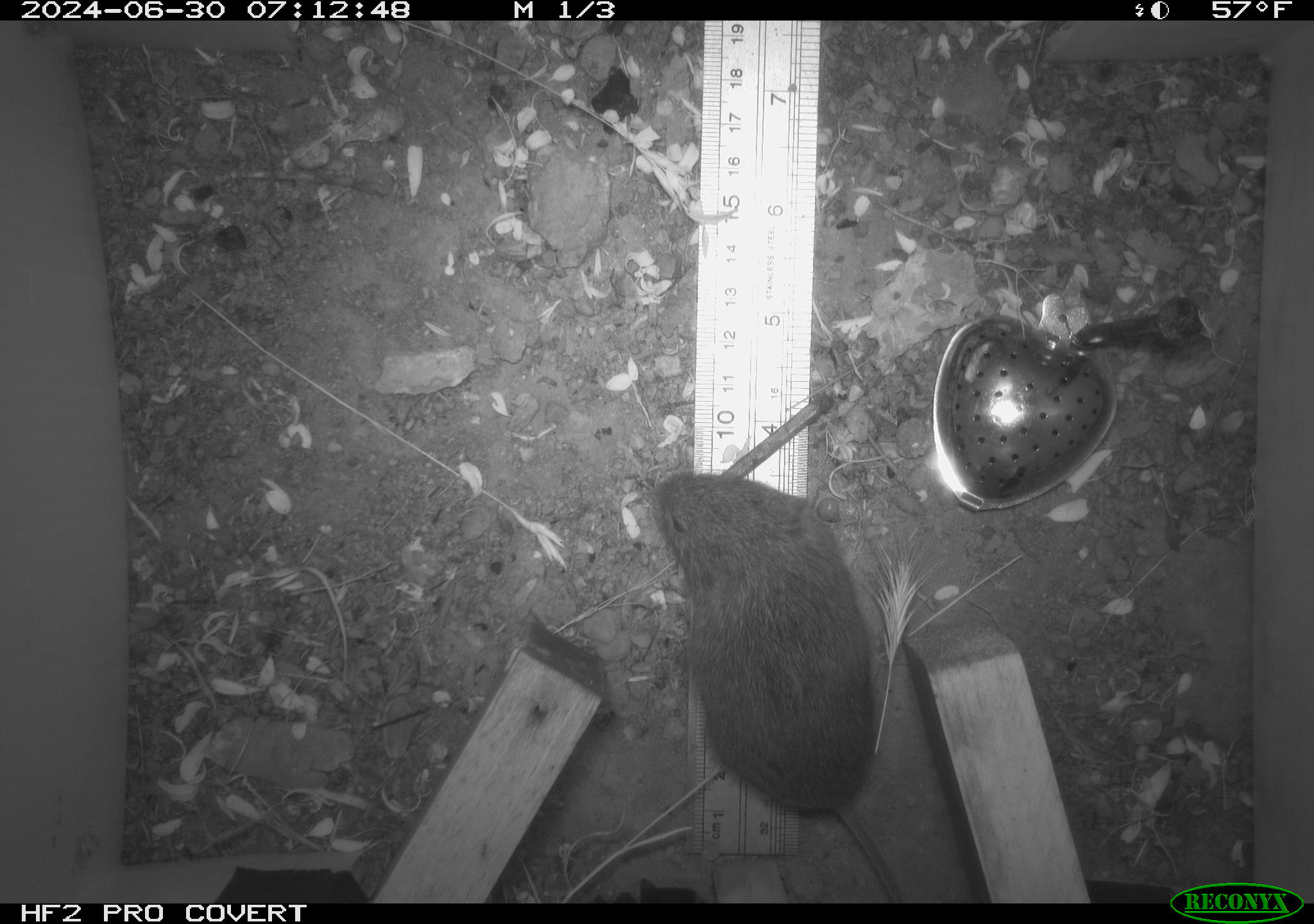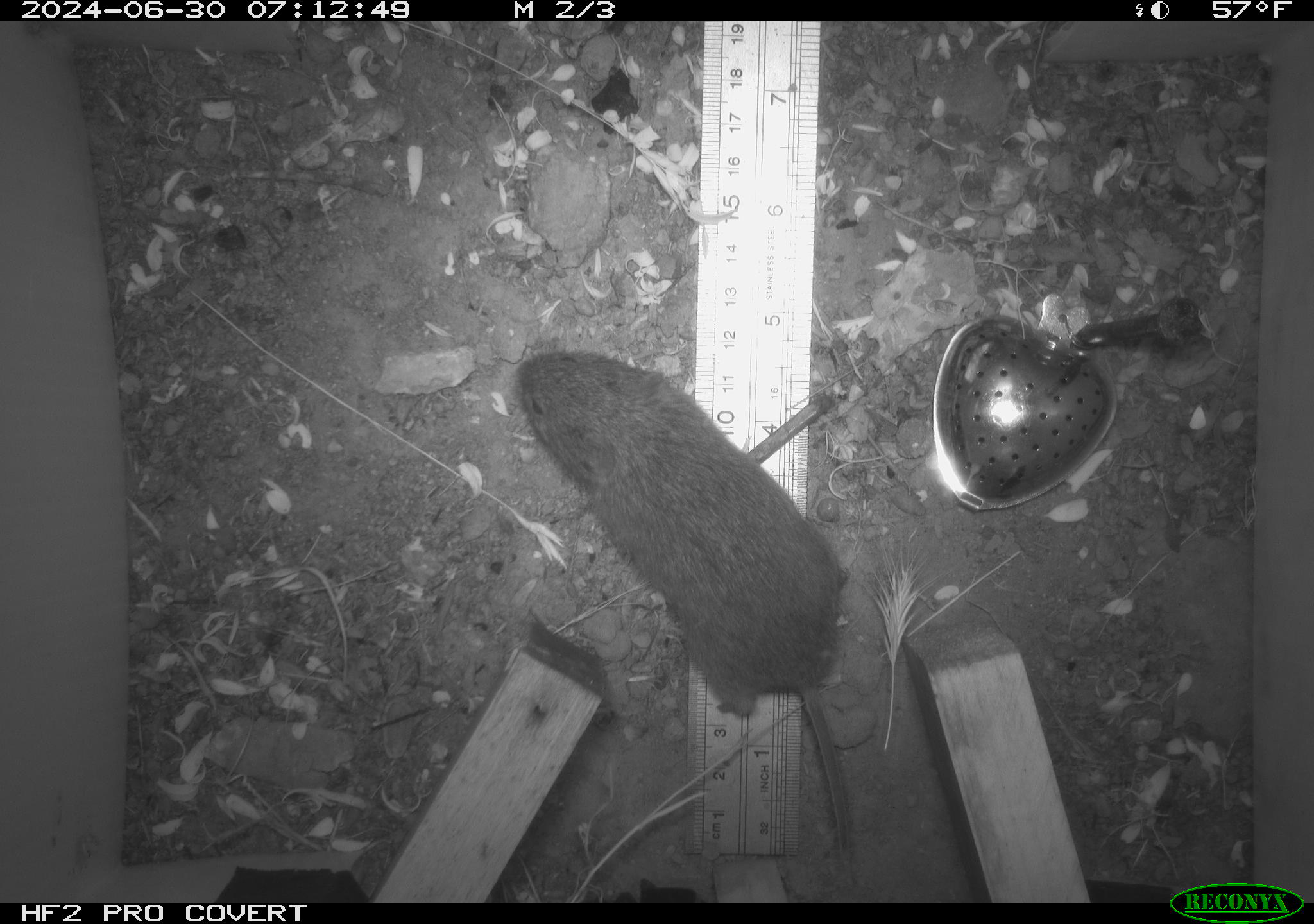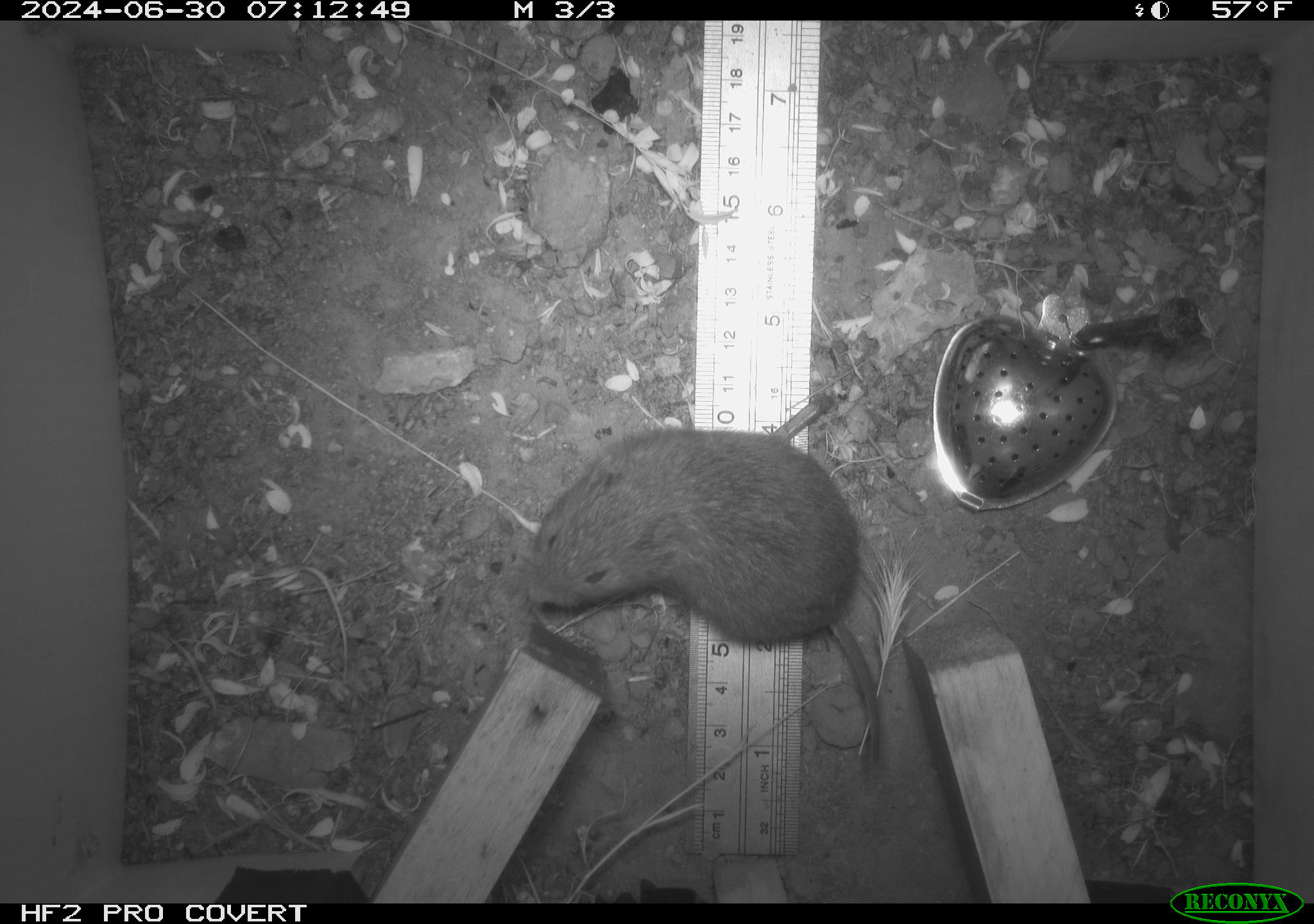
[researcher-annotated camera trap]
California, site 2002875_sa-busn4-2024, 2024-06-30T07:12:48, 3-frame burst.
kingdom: Animalia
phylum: Chordata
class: Mammalia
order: Rodentia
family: Cricetidae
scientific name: Arvicolinae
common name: voles, lemmings, and muskrats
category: arvicolinae subfamily